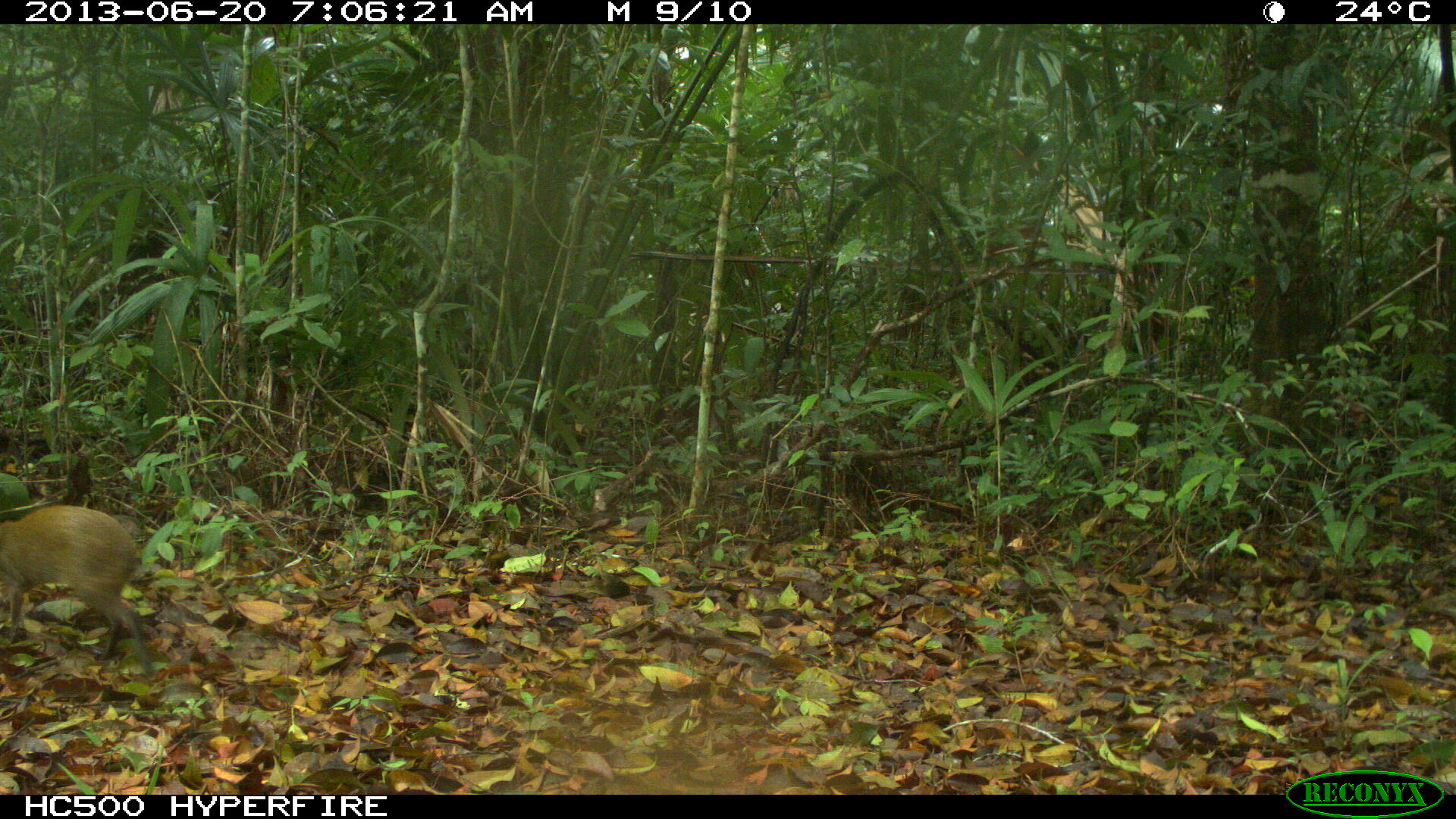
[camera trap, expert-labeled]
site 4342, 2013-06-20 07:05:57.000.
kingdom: Animalia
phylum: Chordata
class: Mammalia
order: Rodentia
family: Dasyproctidae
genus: Dasyprocta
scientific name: Dasyprocta punctata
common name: central american agouti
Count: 1.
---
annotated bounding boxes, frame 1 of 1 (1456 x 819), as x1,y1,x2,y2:
dasyprocta punctata: 1,507,160,678